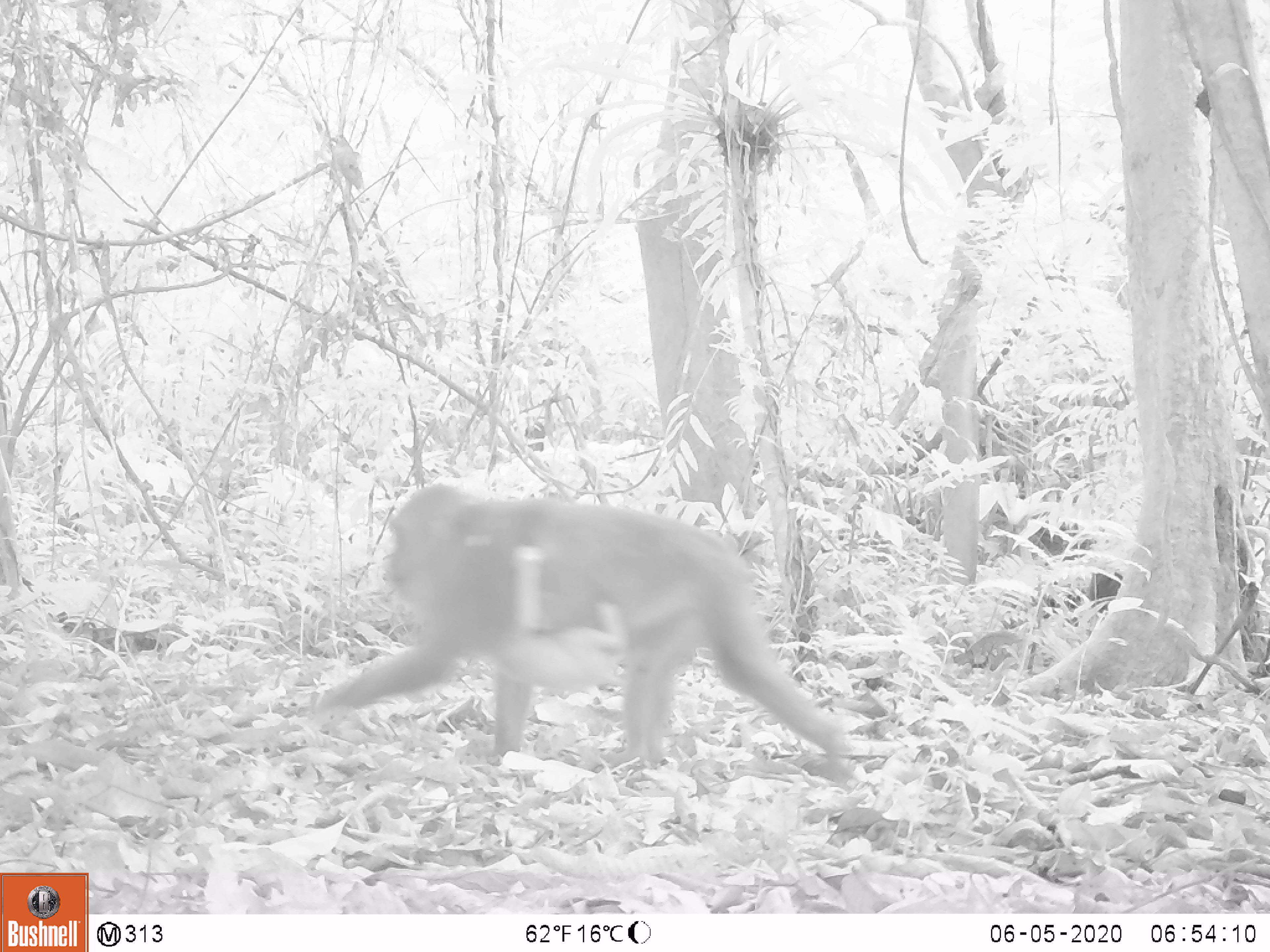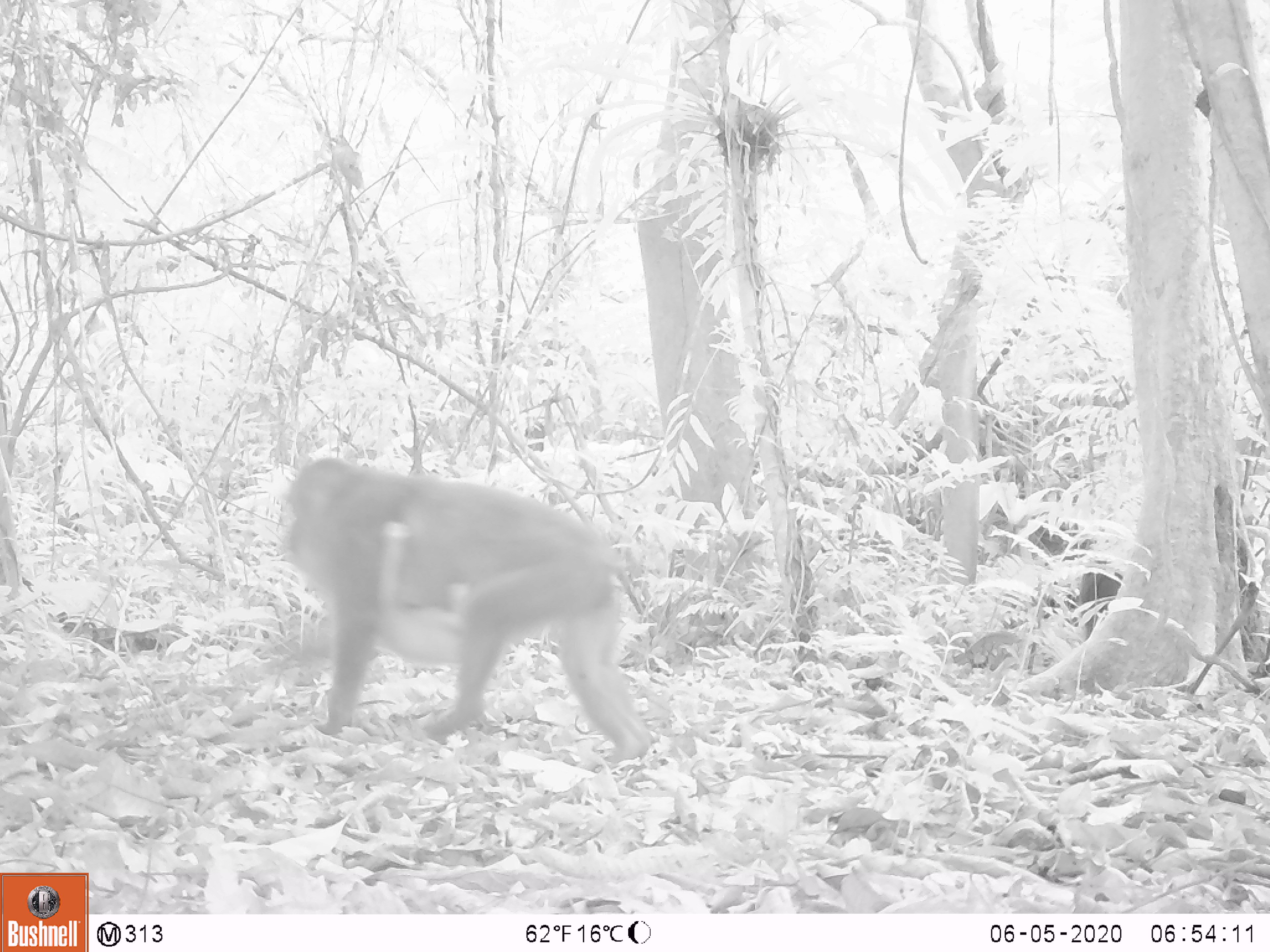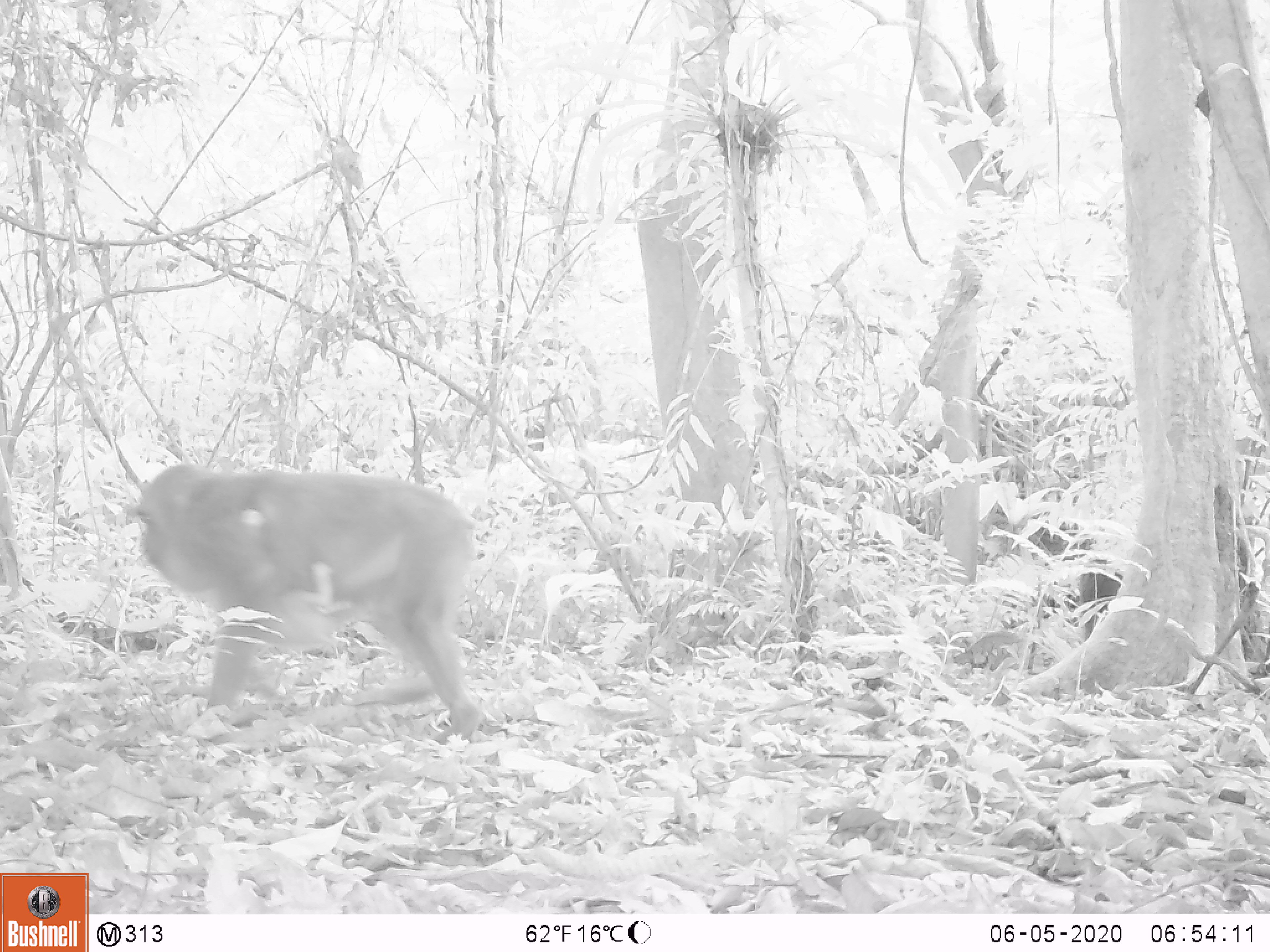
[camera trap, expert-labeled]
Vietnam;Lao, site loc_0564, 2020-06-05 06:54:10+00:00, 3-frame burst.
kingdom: Animalia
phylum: Chordata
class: Mammalia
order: Primates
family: Cercopithecidae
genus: Macaca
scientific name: Macaca arctoides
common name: stump-tailed macaque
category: stump tailed macaque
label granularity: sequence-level